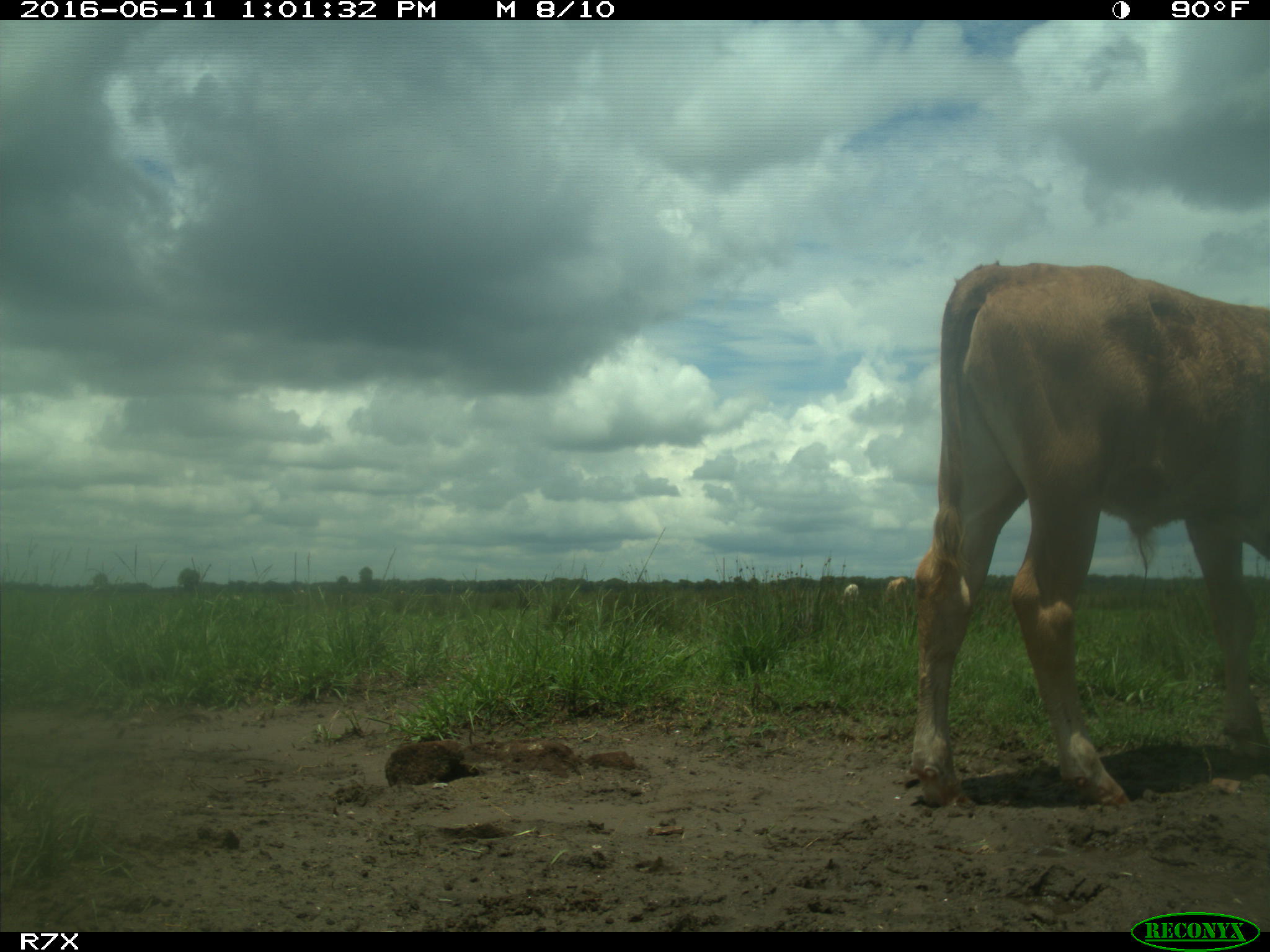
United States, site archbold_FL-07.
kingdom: Animalia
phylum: Chordata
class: Mammalia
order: Artiodactyla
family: Bovidae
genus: Bos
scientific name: Bos taurus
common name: domestic cow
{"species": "Bos taurus (domestic cow)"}